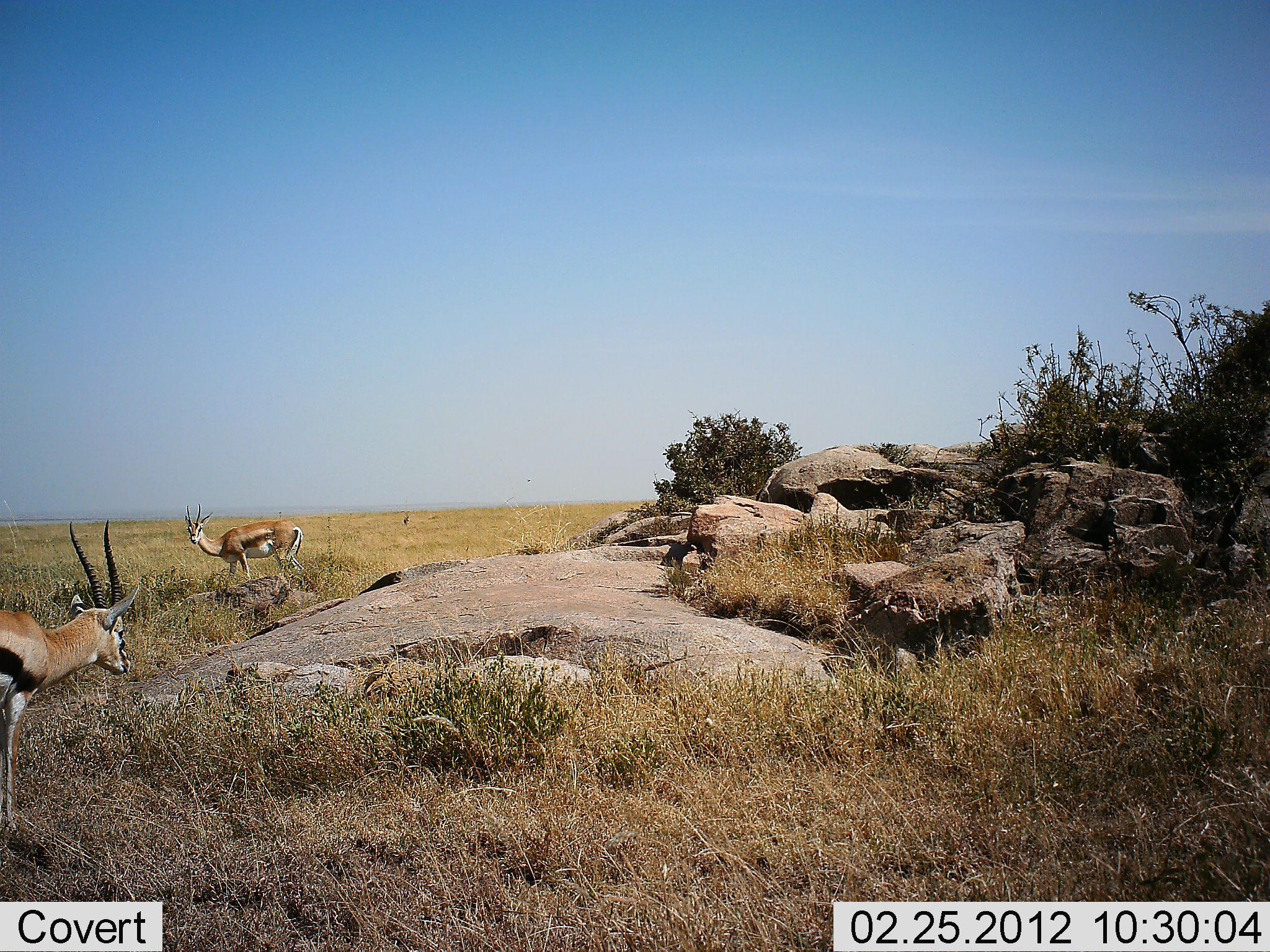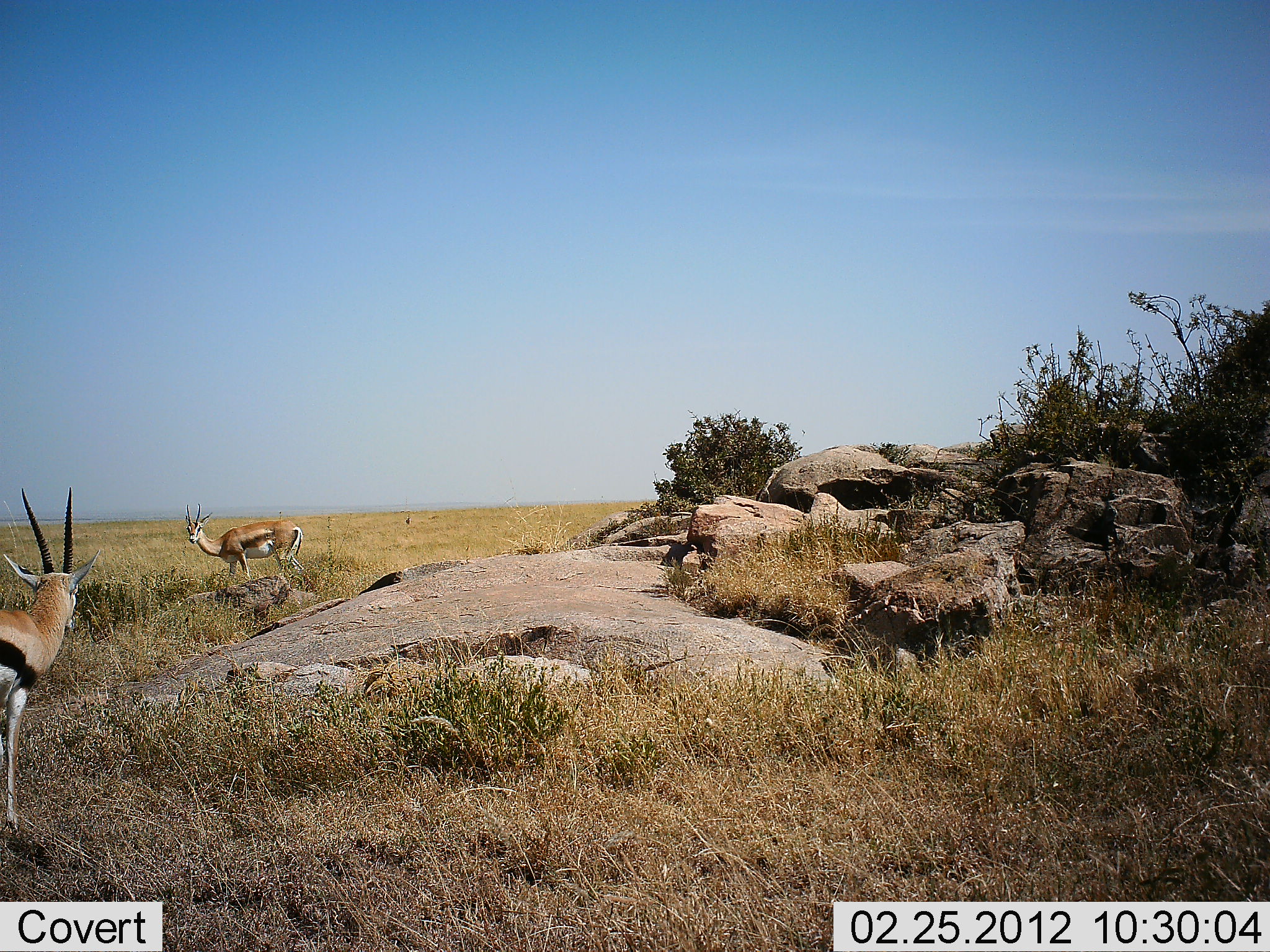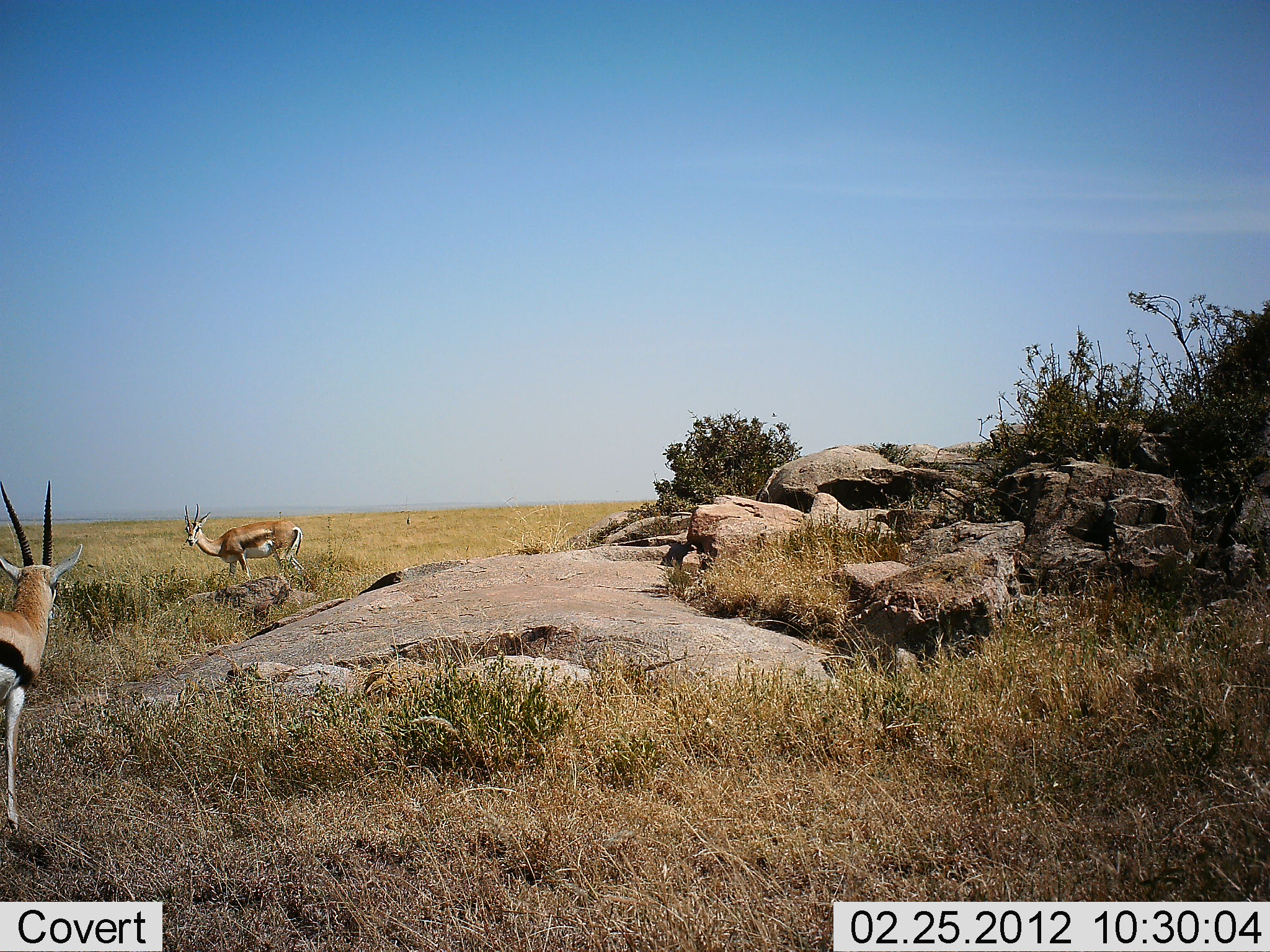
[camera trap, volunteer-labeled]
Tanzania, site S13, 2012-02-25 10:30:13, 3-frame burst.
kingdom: Animalia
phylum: Chordata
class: Mammalia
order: Artiodactyla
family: Bovidae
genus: Eudorcas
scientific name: Eudorcas thomsonii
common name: thomson's gazelle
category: gazellethomsons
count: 2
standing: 92%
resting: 0%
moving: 0%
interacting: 0%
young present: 0%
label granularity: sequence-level